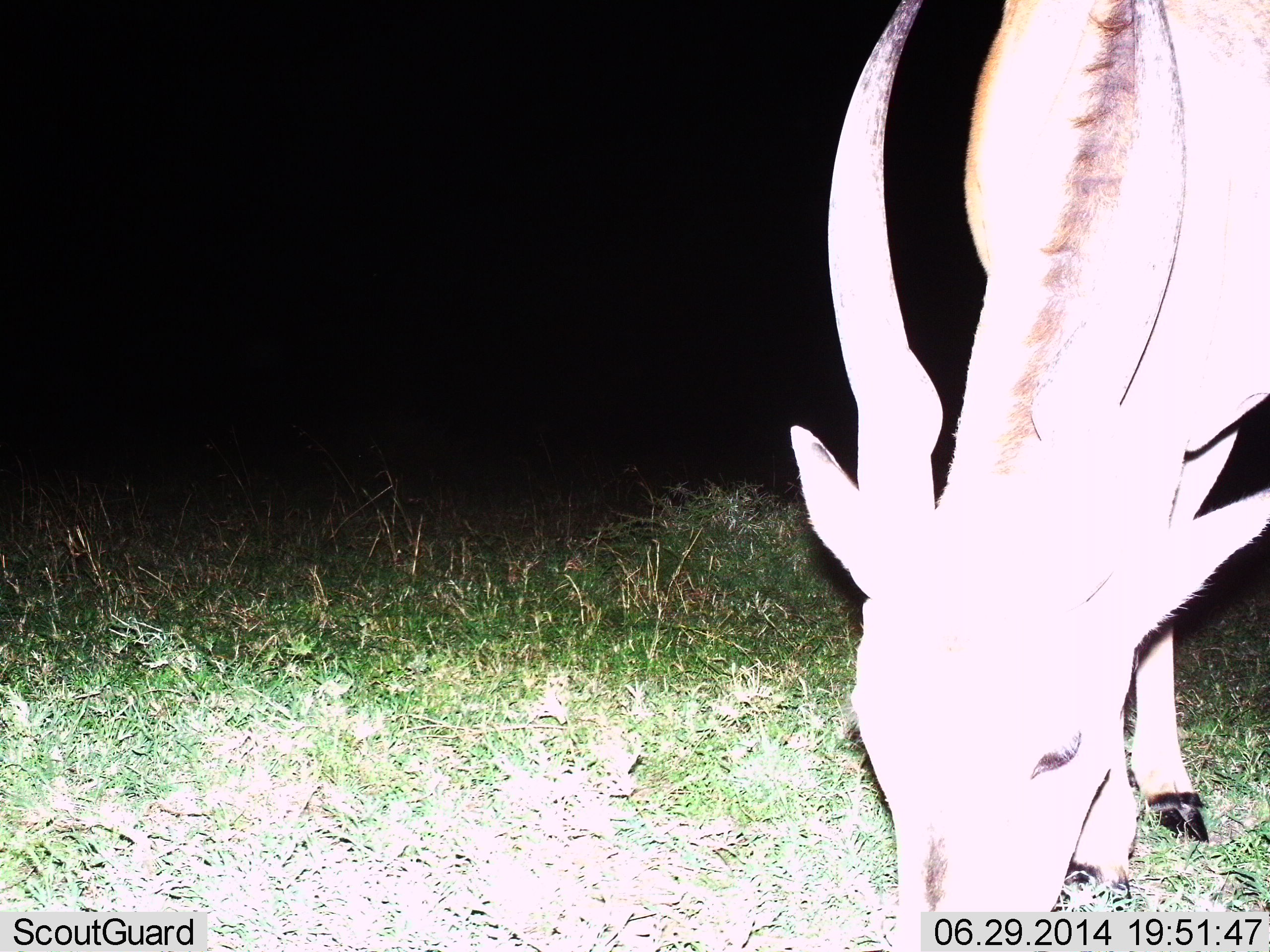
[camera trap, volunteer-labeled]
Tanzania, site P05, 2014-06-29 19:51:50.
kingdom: Animalia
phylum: Chordata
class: Mammalia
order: Artiodactyla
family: Bovidae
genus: Aepyceros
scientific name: Aepyceros melampus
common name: impala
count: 1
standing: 0%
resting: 0%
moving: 0%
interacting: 0%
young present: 0%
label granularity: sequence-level